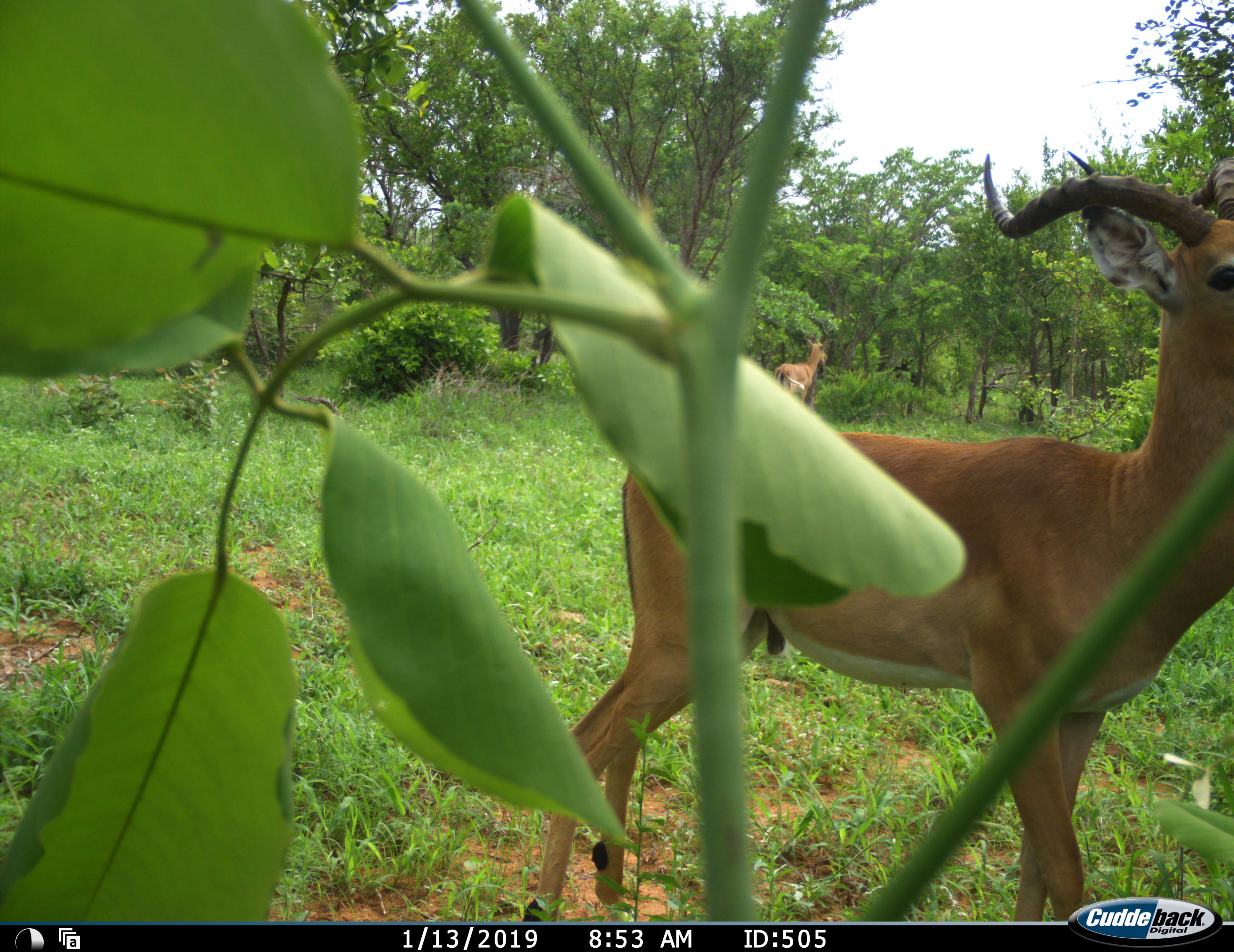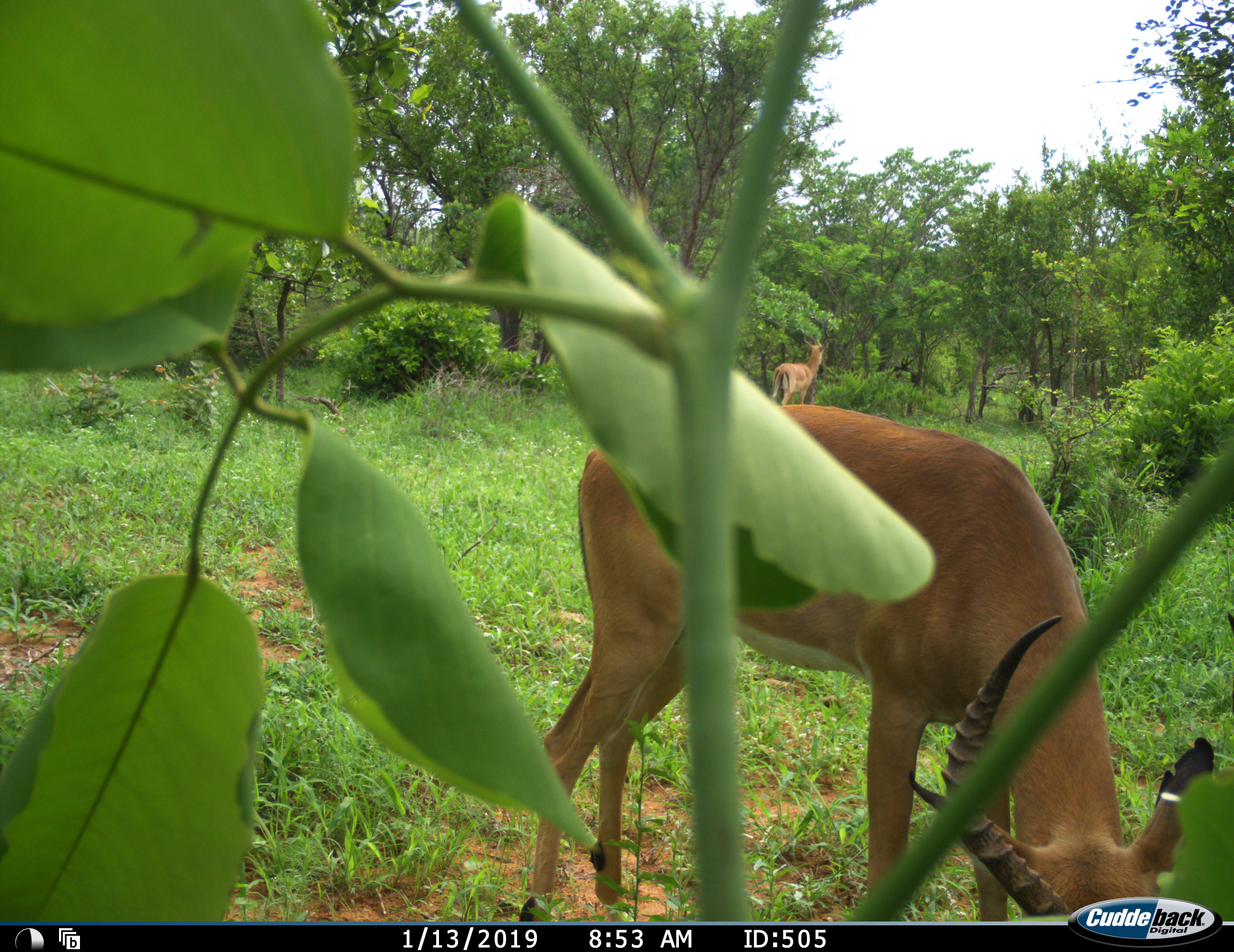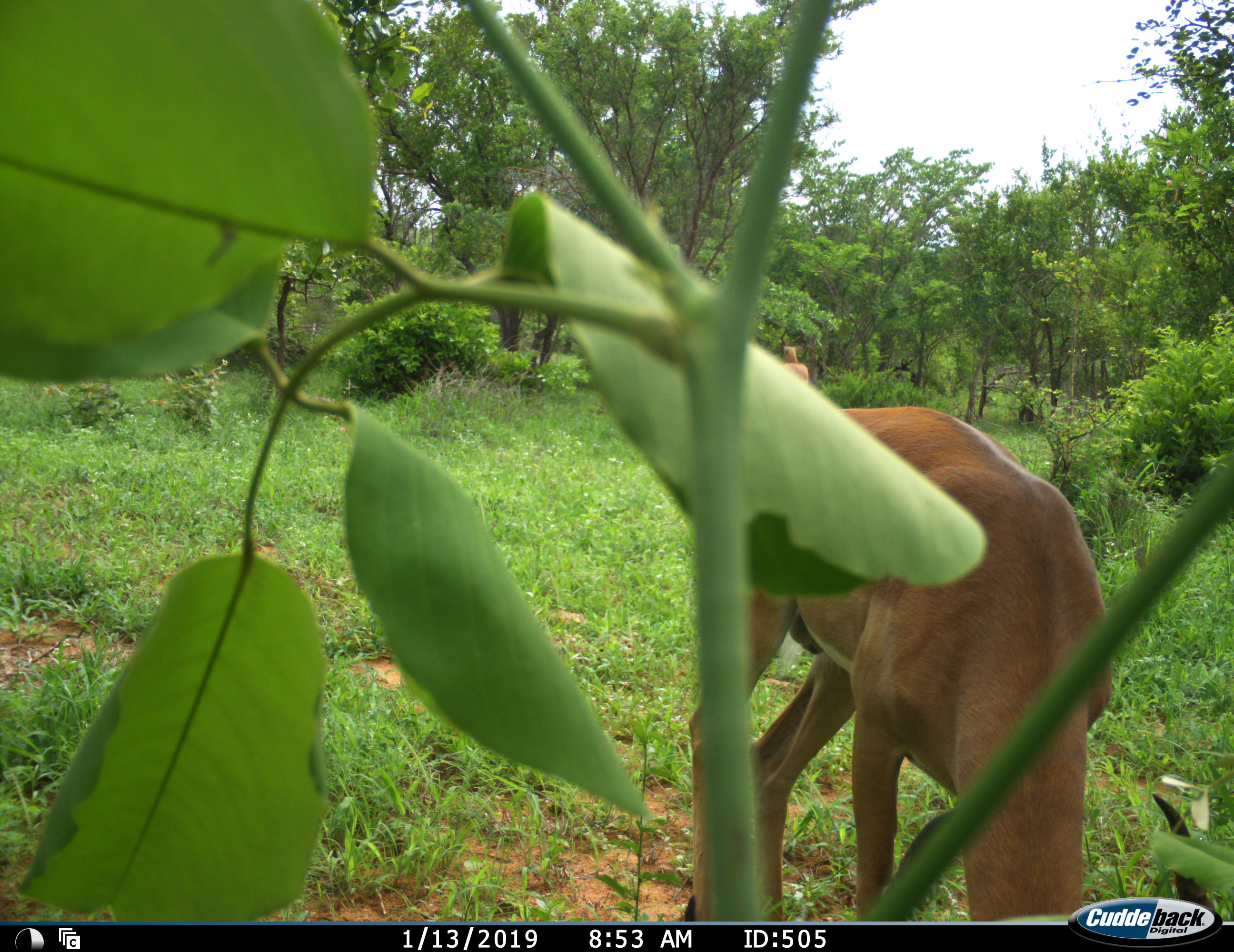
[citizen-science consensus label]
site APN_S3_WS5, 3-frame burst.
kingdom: Animalia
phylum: Chordata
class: Mammalia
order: Artiodactyla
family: Bovidae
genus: Aepyceros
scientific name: Aepyceros melampus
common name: impala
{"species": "impala (Aepyceros melampus)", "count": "2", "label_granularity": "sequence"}